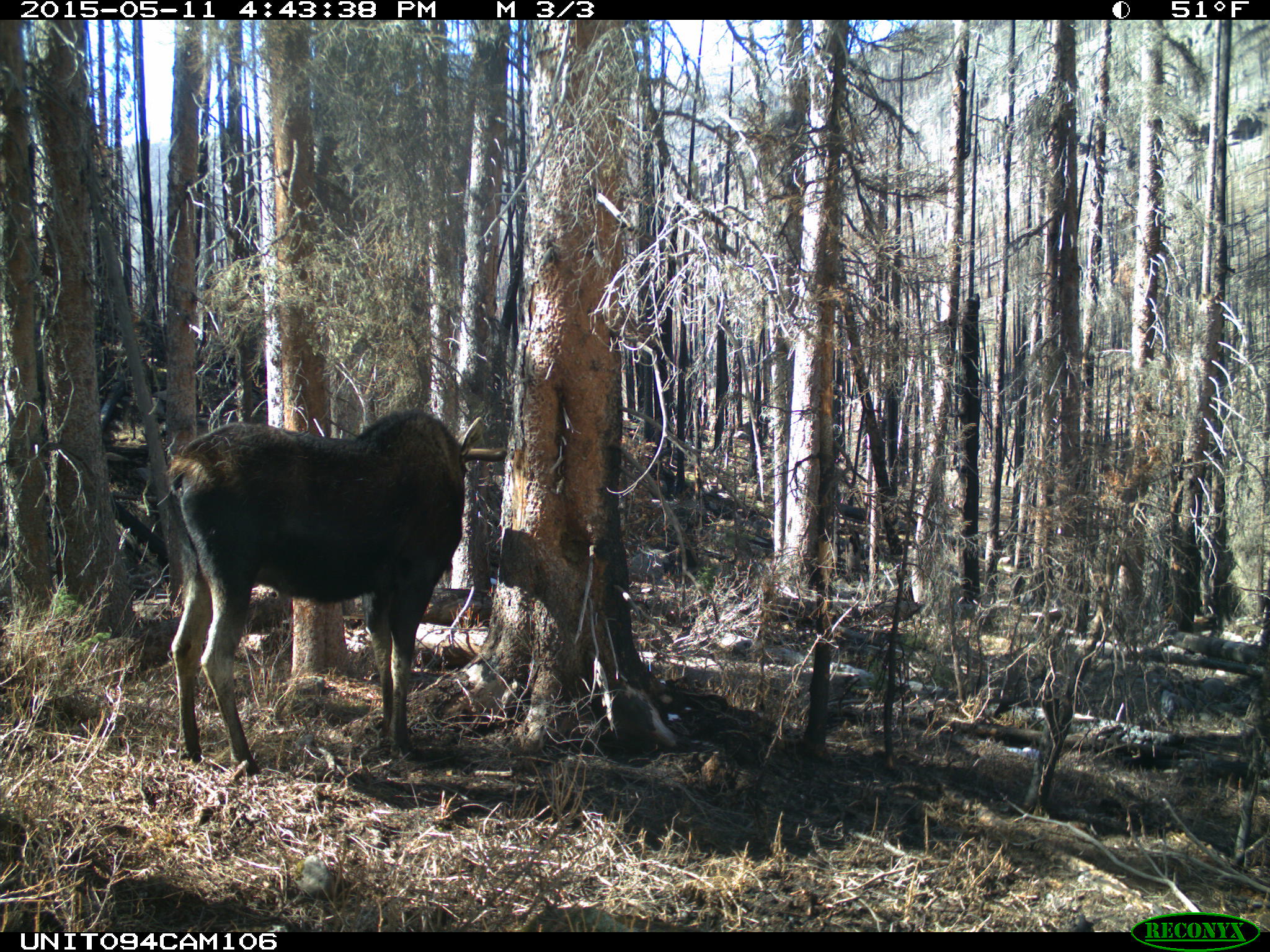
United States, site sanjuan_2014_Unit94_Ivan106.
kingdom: Animalia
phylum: Chordata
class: Mammalia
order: Artiodactyla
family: Cervidae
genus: Alces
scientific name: Alces alces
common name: moose